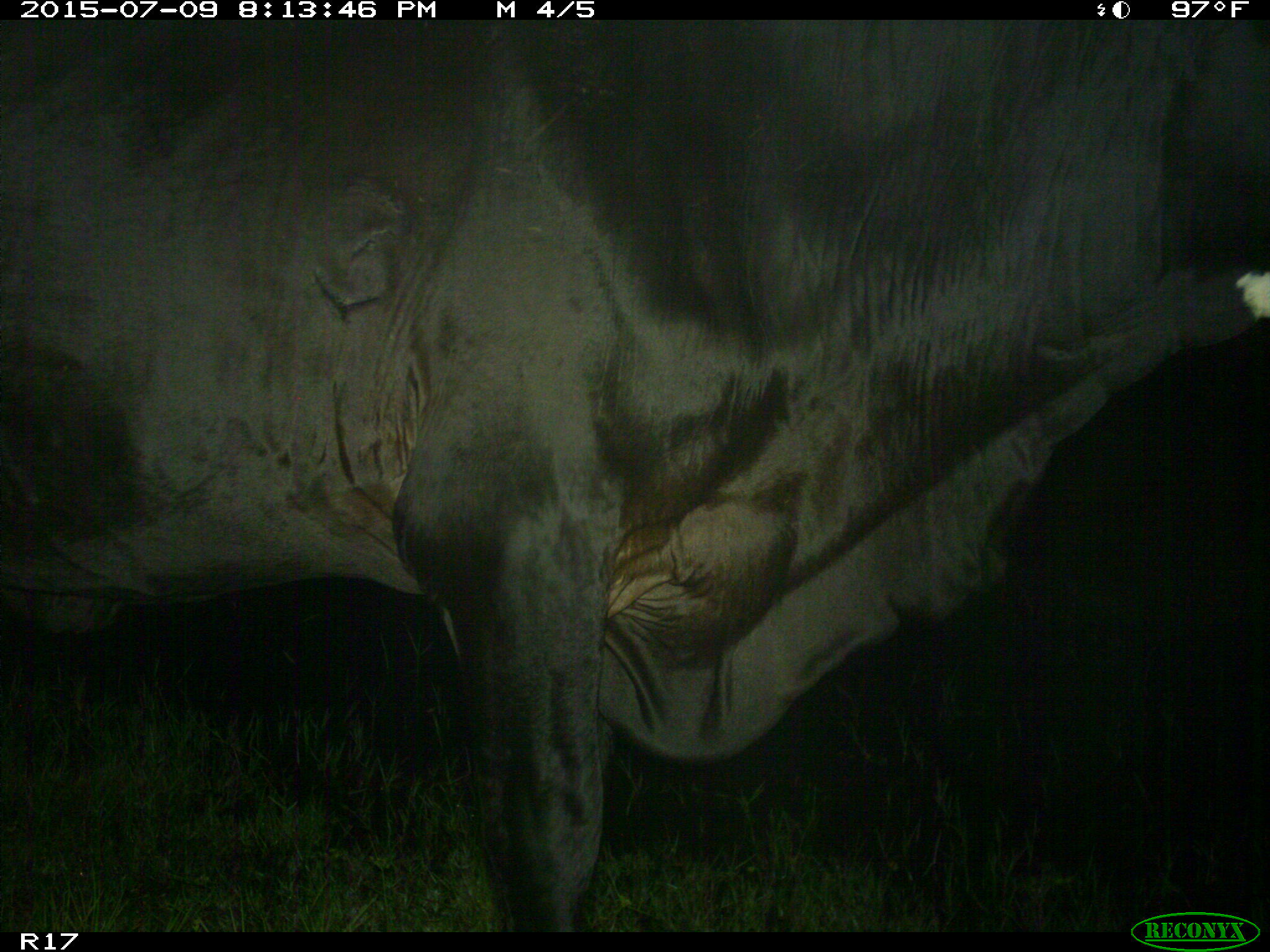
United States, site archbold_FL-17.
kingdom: Animalia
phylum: Chordata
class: Mammalia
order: Artiodactyla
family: Bovidae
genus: Bos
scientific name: Bos taurus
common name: domestic cow